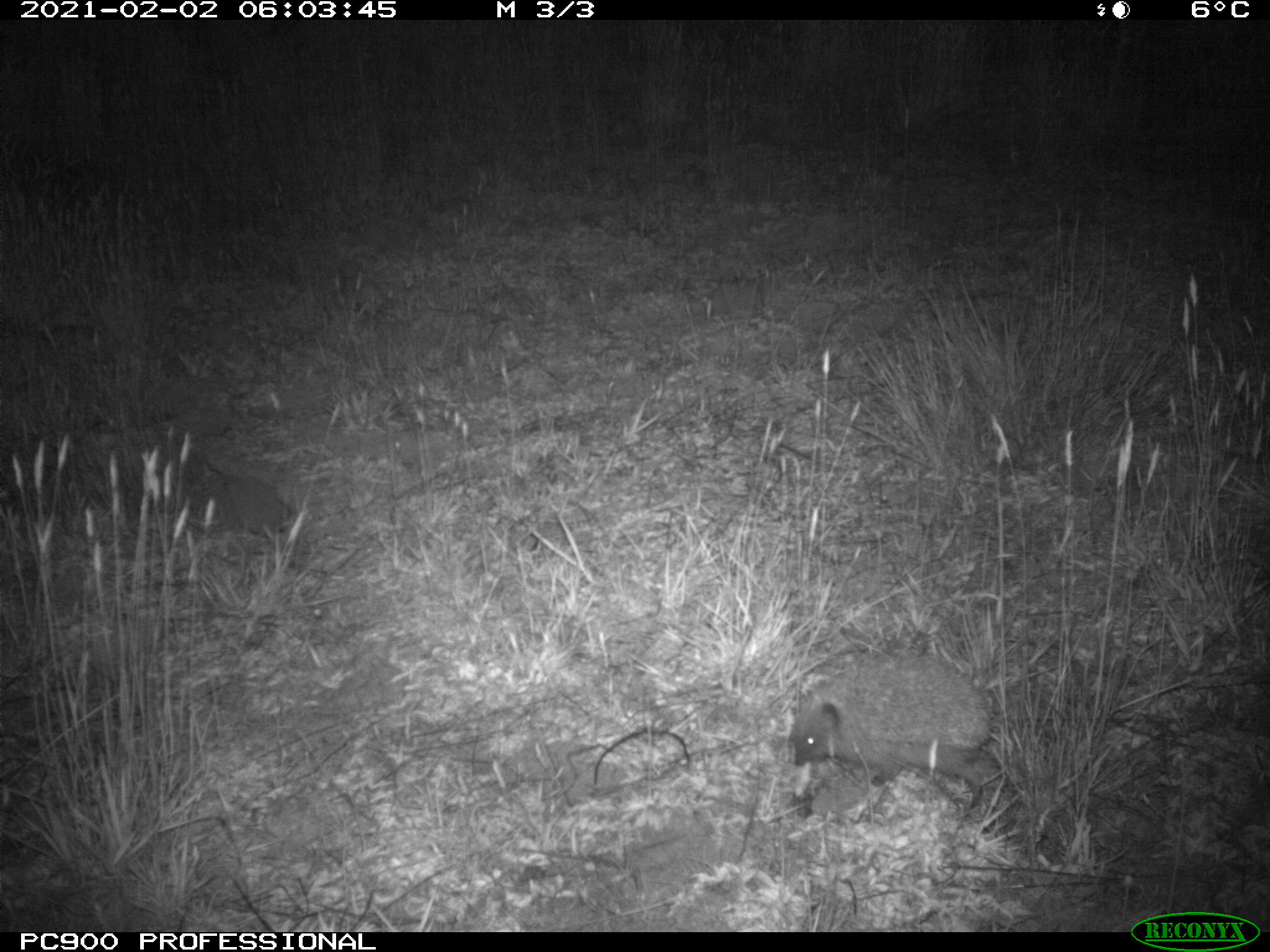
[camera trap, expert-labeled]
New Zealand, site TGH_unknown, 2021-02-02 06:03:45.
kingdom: Animalia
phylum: Chordata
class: Mammalia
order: Eulipotyphla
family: Erinaceidae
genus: Erinaceus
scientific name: Erinaceus europaeus europaeus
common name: european hedgehog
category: hedgehog